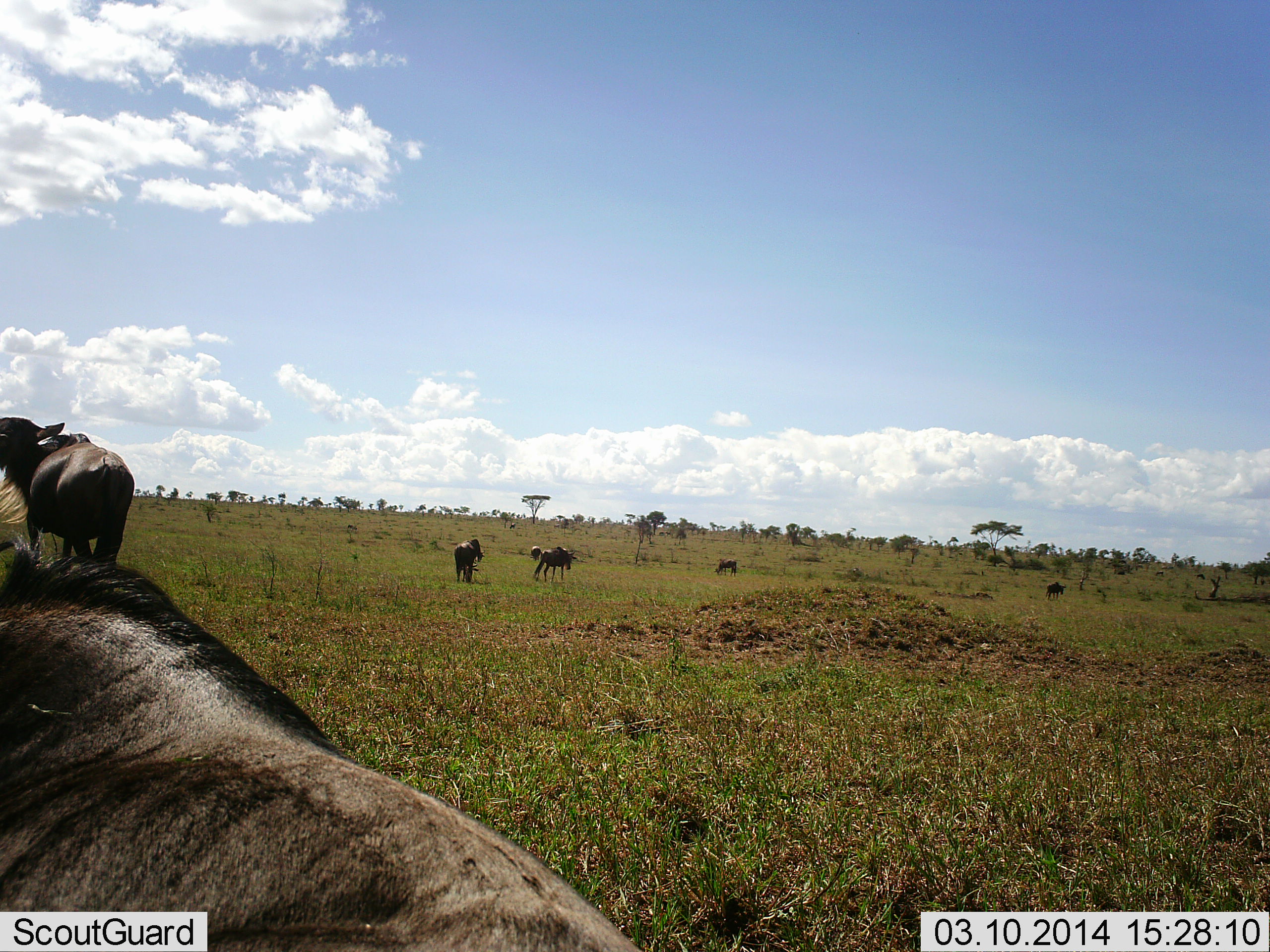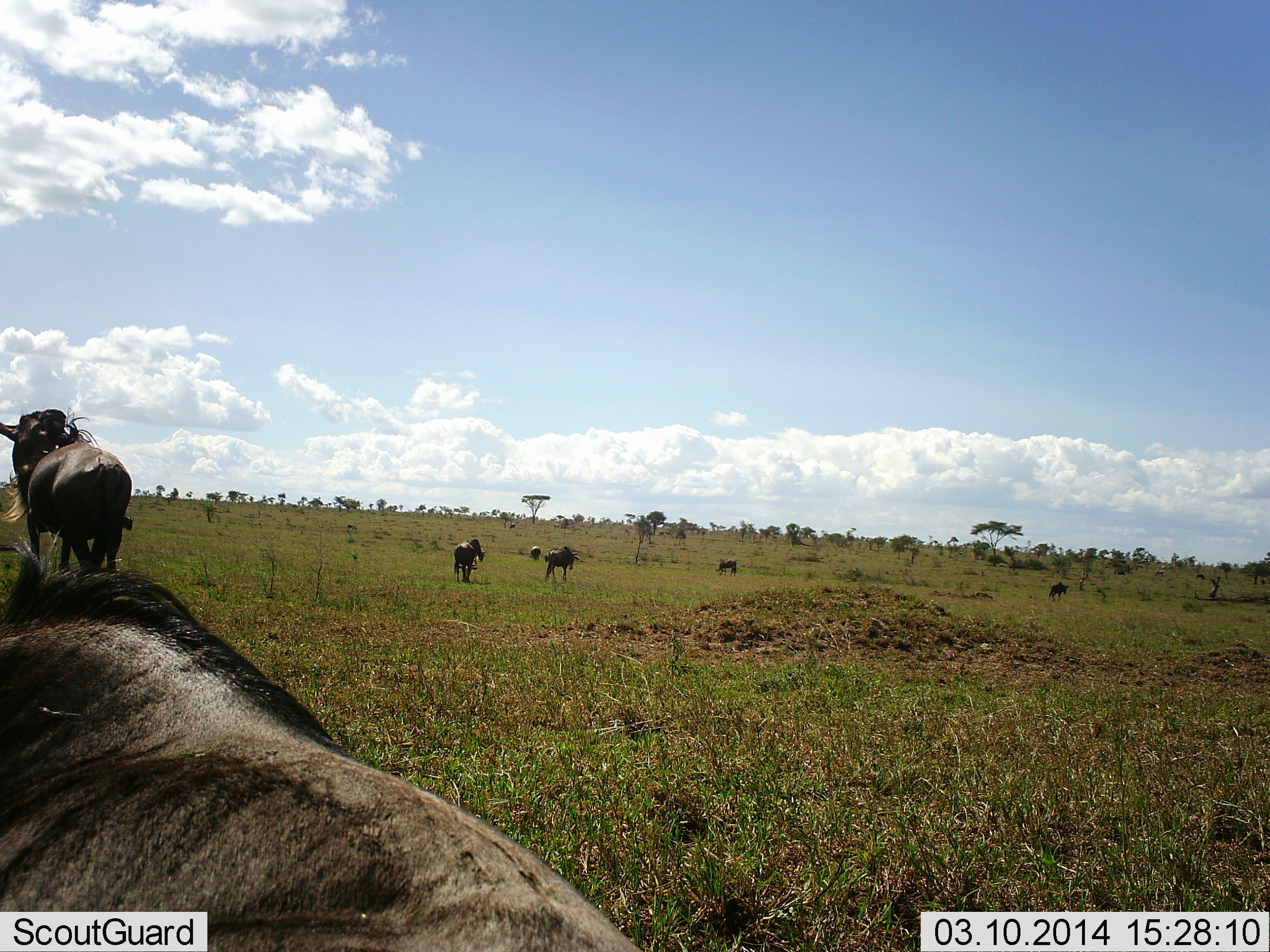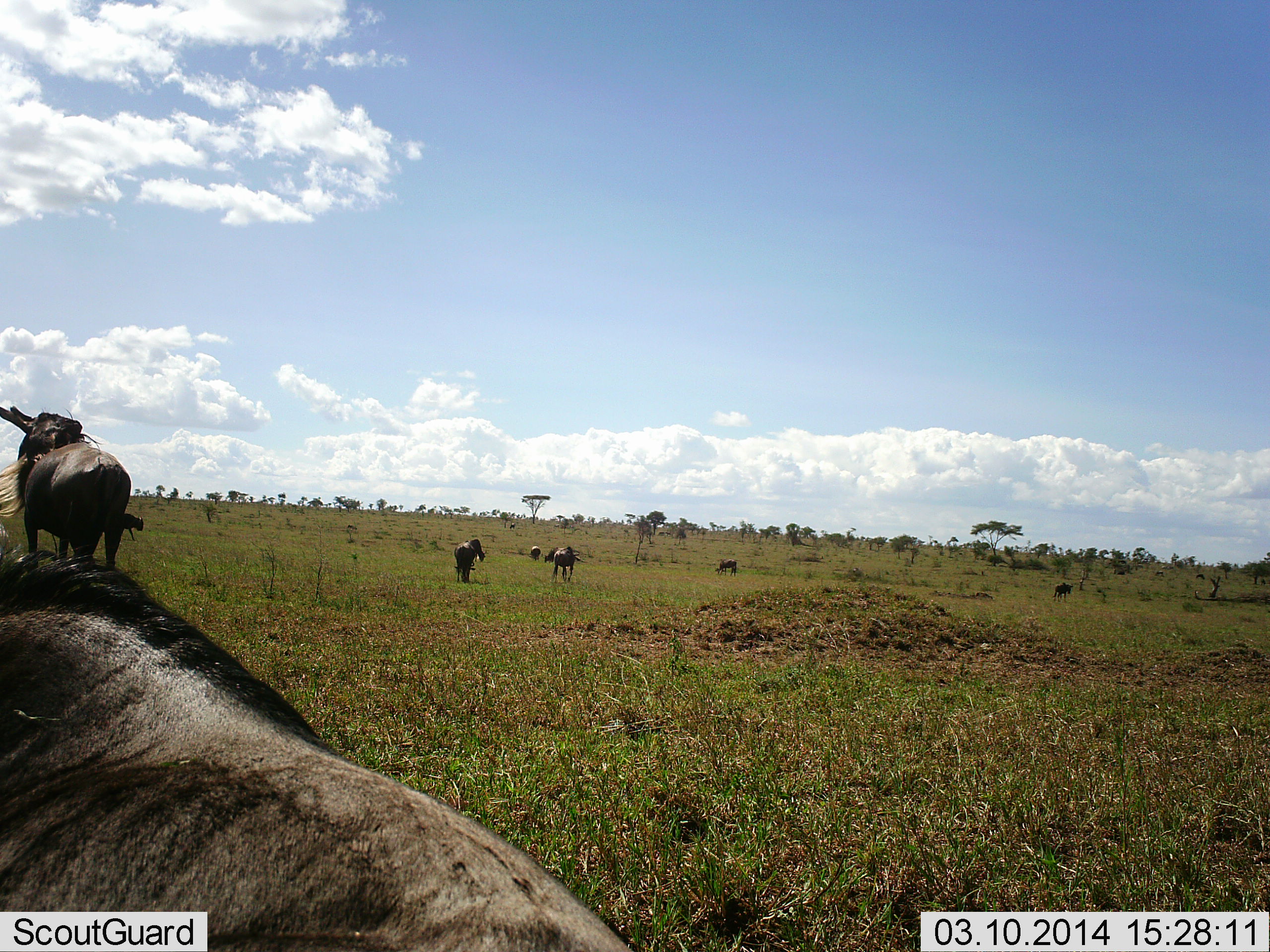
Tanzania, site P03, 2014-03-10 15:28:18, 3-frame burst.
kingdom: Animalia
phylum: Chordata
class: Mammalia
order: Artiodactyla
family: Bovidae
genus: Connochaetes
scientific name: Connochaetes taurinus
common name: blue wildebeest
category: wildebeest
Wildebeest (blue wildebeest) (Connochaetes taurinus), count 7. Behavior (volunteer vote fractions): standing 70%, resting 30%, moving 60%, interacting 0%. Young present (vote fraction): 0%. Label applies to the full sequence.